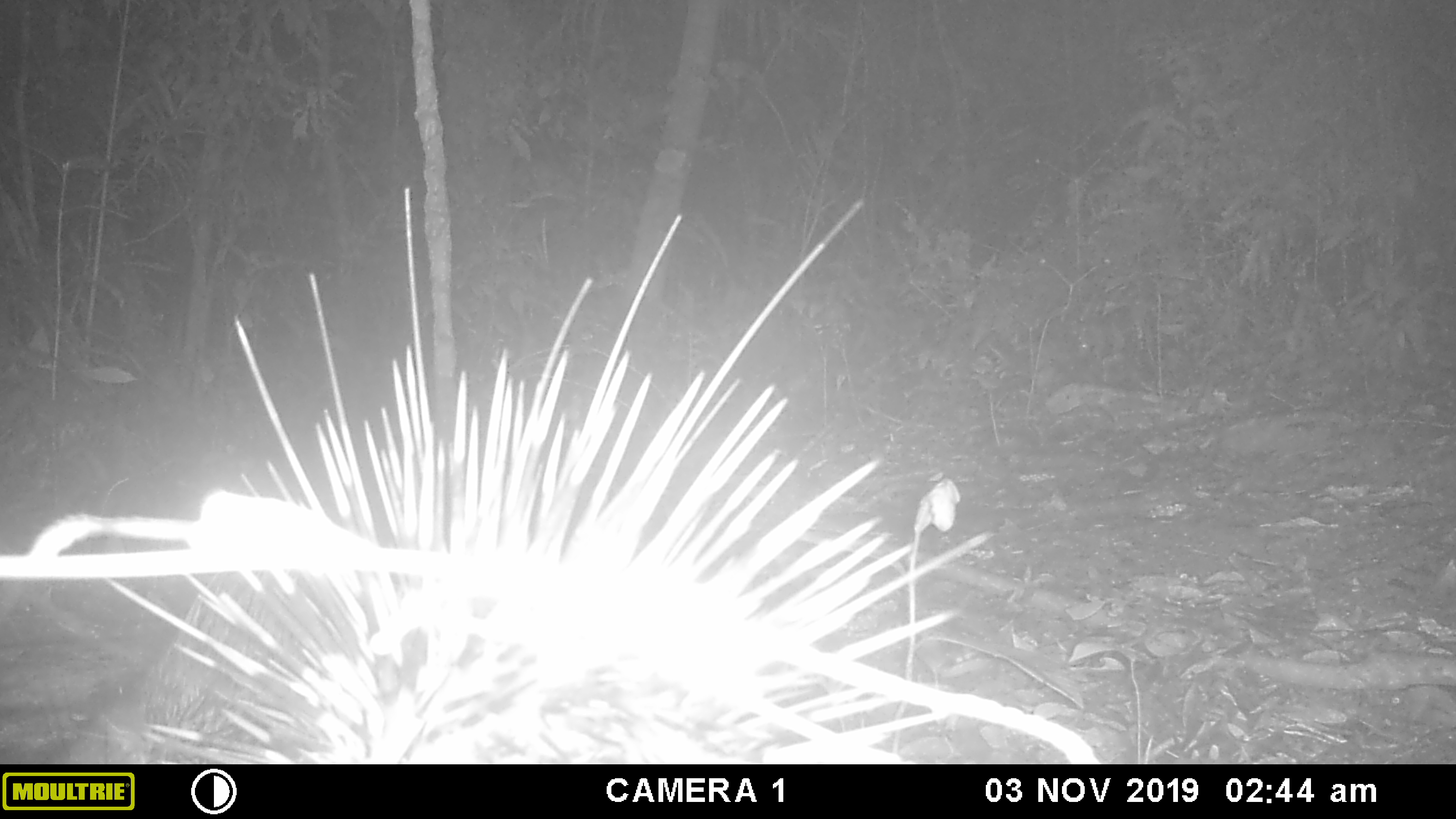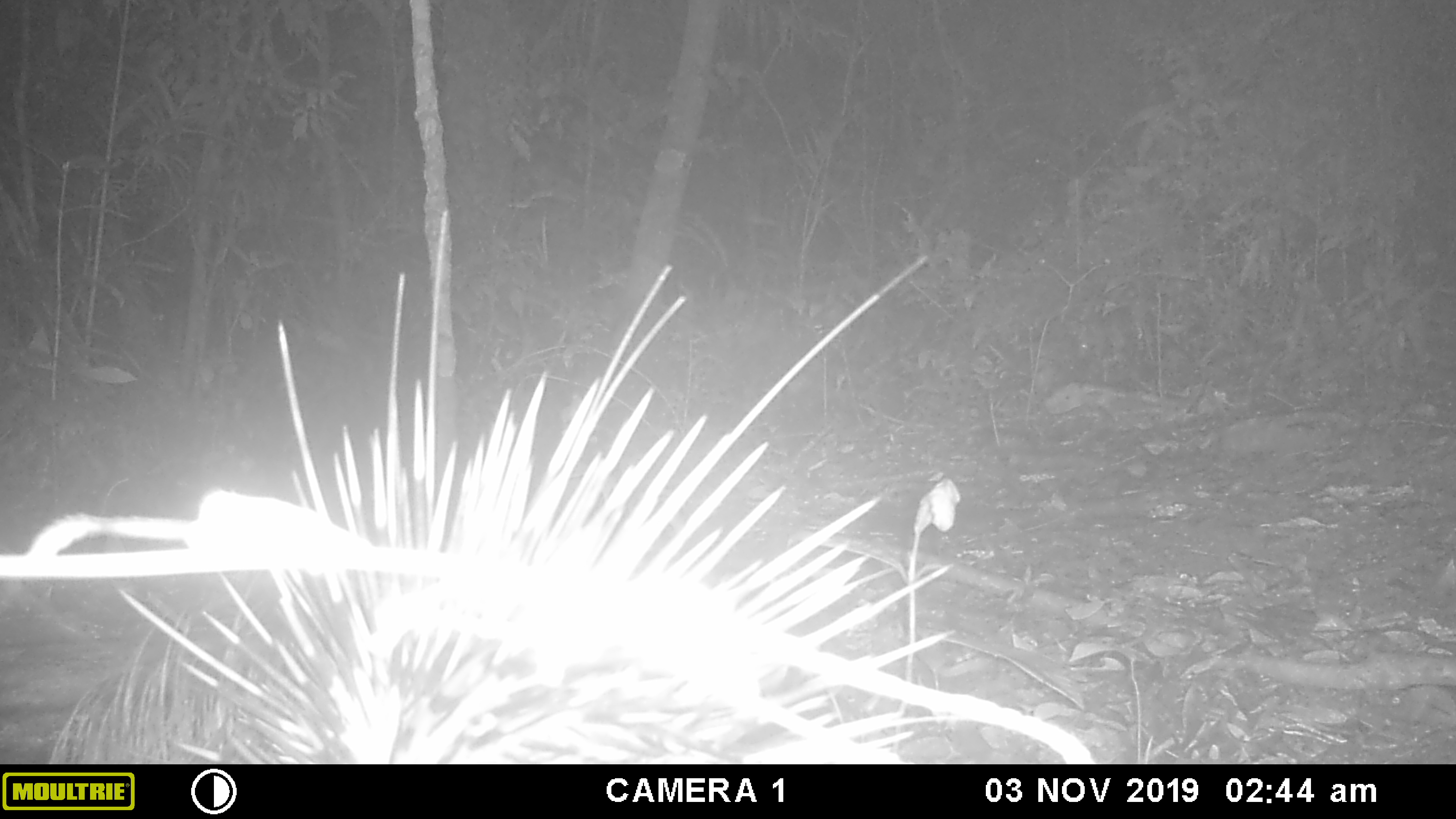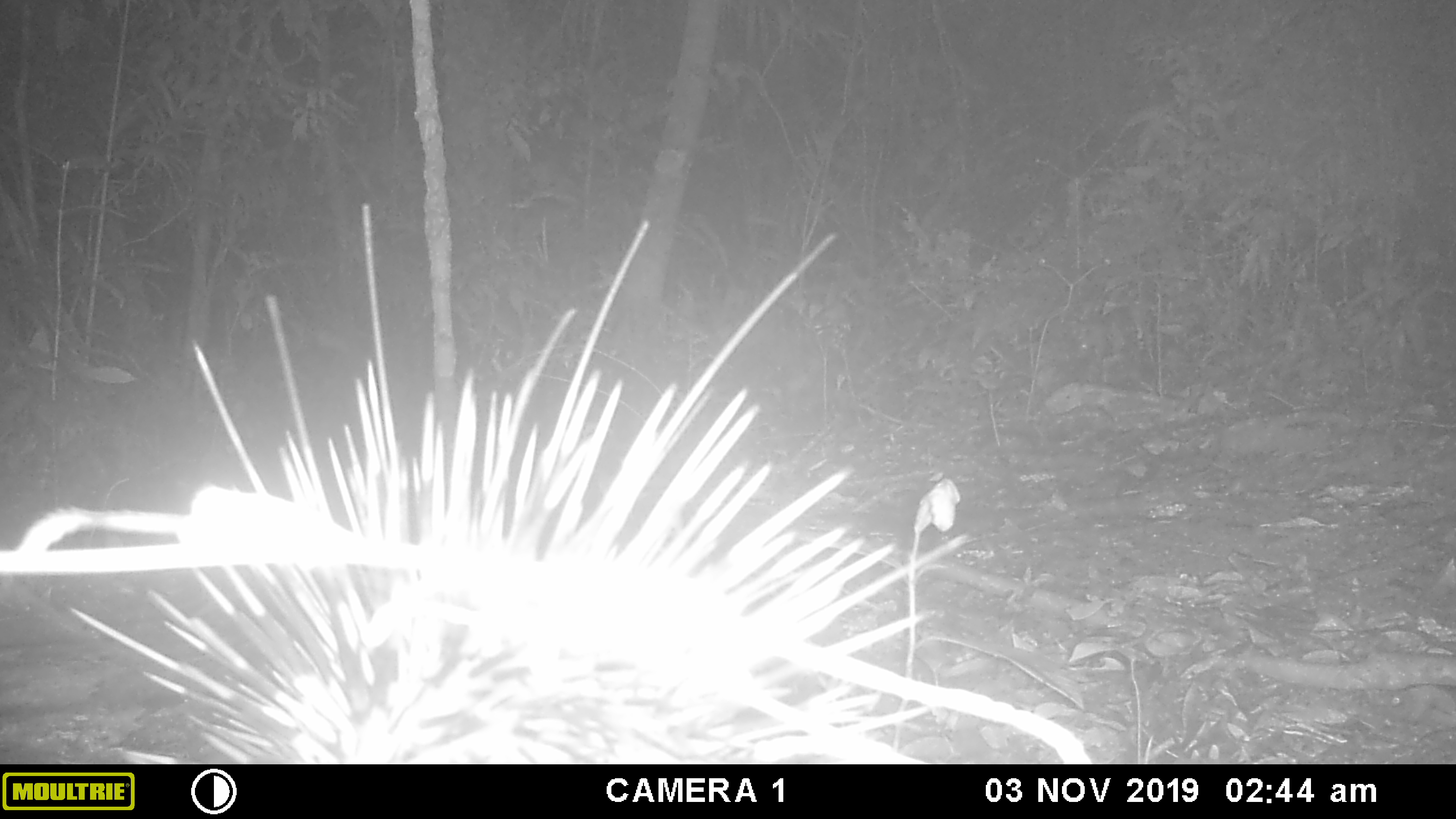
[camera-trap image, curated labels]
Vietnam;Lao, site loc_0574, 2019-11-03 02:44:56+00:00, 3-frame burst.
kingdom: Animalia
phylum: Chordata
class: Mammalia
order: Rodentia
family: Hystricidae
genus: Hystrix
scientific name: Hystrix brachyura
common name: malayan porcupine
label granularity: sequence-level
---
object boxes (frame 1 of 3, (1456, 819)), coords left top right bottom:
malayan porcupine: 68 183 991 763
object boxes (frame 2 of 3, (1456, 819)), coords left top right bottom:
malayan porcupine: 44 205 959 766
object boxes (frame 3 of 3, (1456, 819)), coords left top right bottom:
malayan porcupine: 70 196 968 769